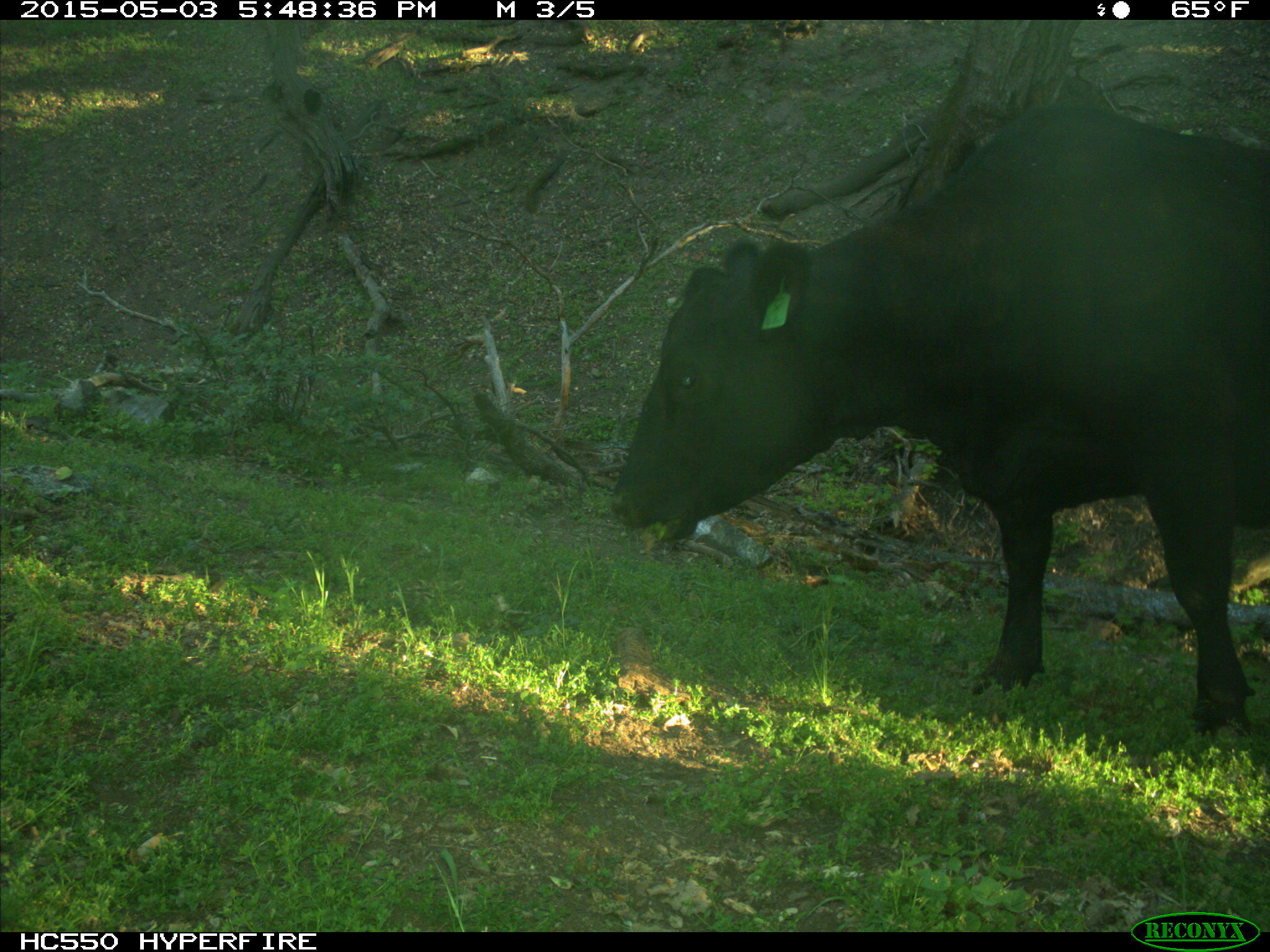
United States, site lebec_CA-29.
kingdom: Animalia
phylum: Chordata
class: Mammalia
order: Artiodactyla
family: Bovidae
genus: Bos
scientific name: Bos taurus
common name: domestic cow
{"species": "Bos taurus (domestic cow)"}